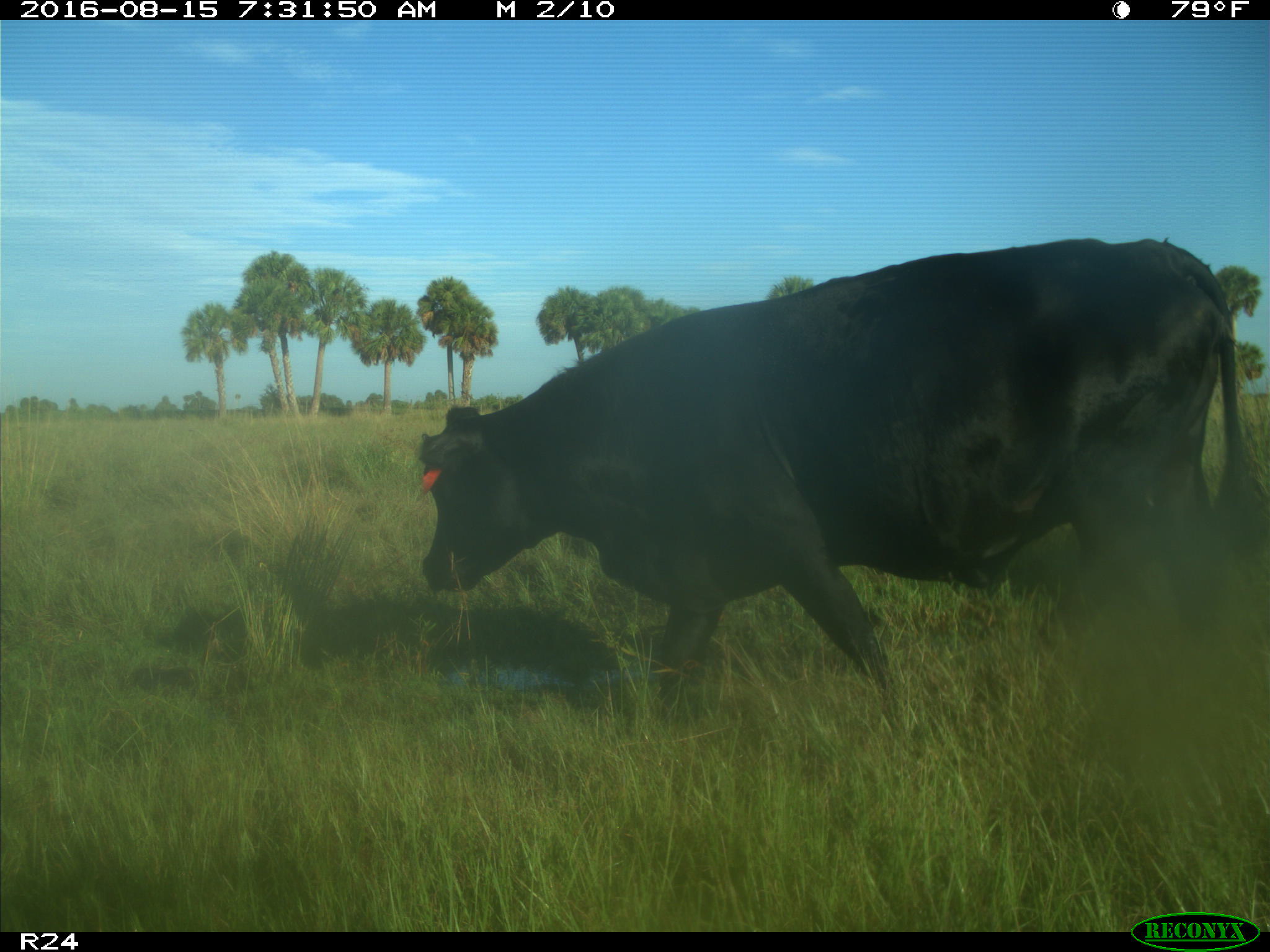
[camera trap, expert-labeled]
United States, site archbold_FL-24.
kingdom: Animalia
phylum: Chordata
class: Mammalia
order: Artiodactyla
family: Bovidae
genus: Bos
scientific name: Bos taurus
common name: domestic cow